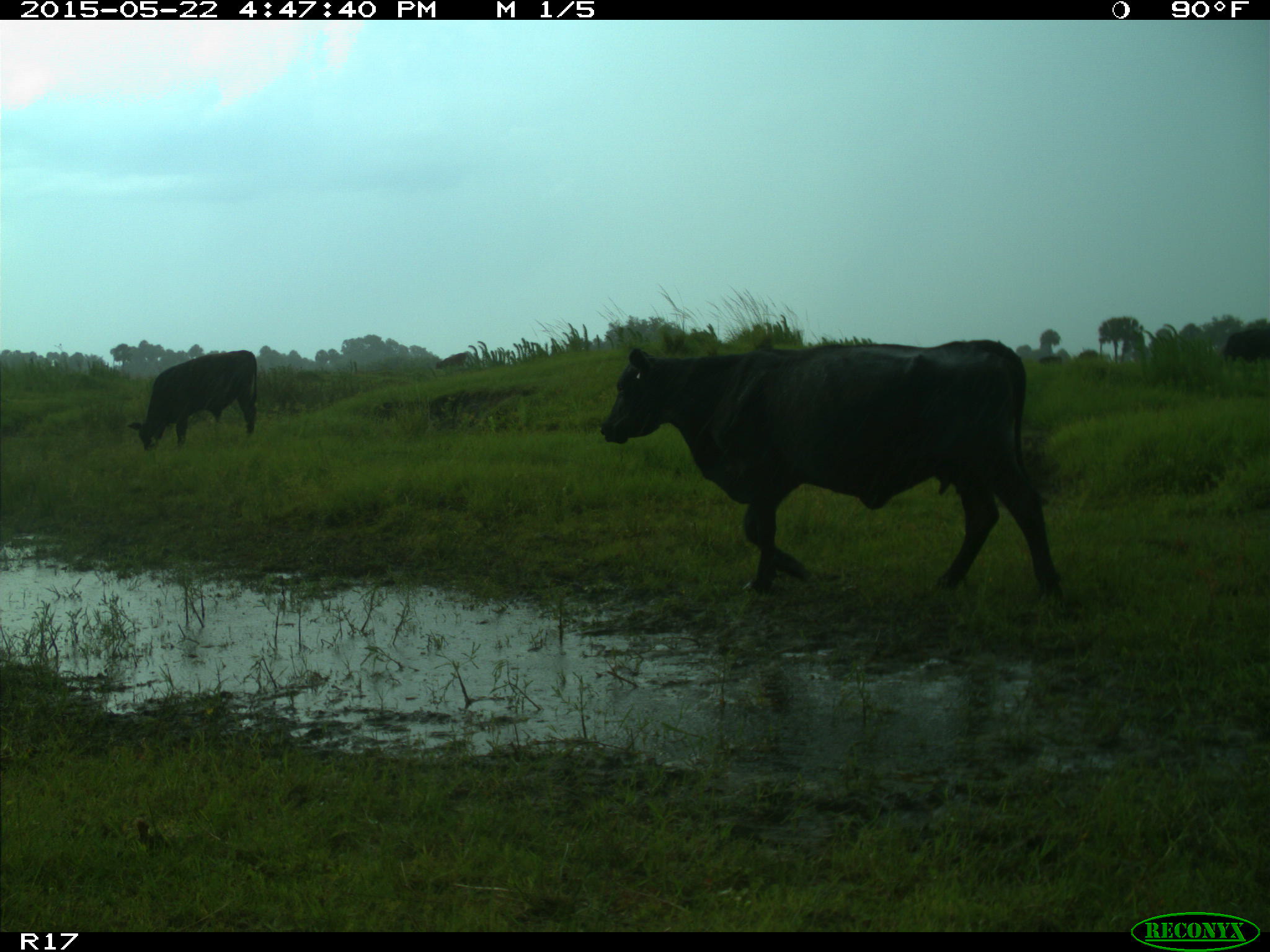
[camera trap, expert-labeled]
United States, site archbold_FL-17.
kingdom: Animalia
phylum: Chordata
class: Mammalia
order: Artiodactyla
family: Bovidae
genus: Bos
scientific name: Bos taurus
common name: domestic cow